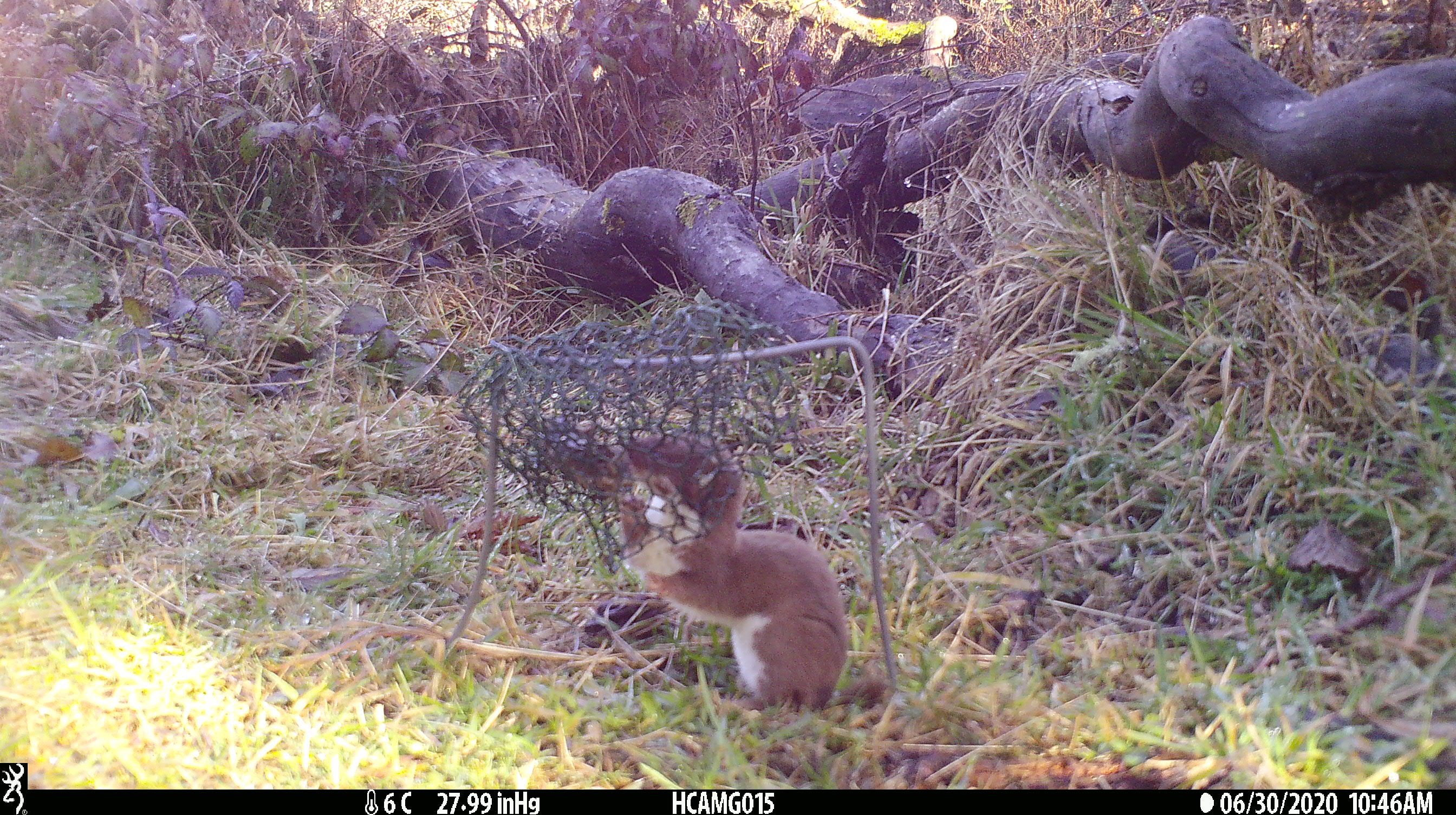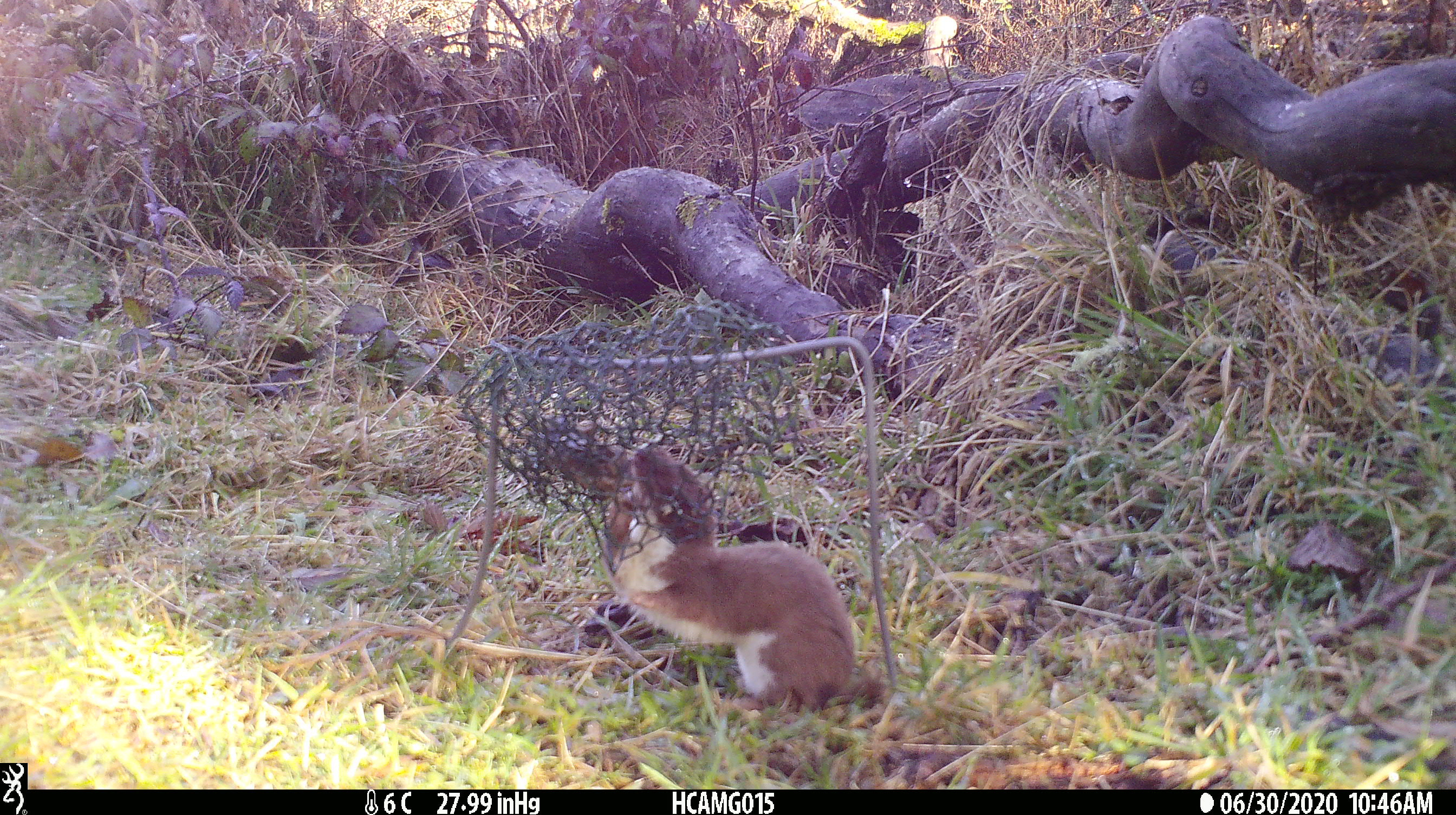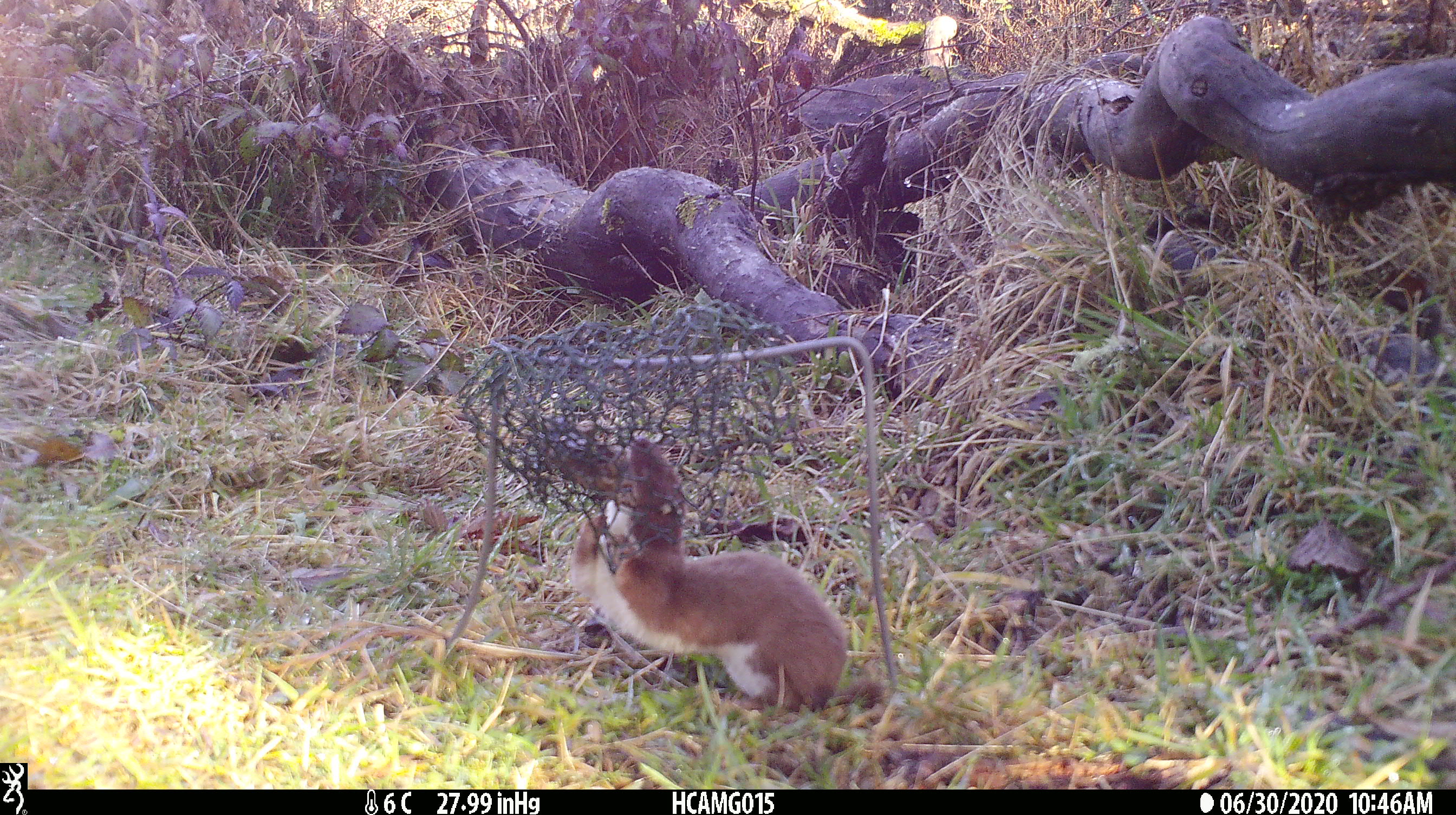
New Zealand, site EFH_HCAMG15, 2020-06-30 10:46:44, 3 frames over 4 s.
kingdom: Animalia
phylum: Chordata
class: Mammalia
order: Carnivora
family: Mustelidae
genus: Mustela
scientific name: Mustela nivalis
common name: least weasel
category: weasel